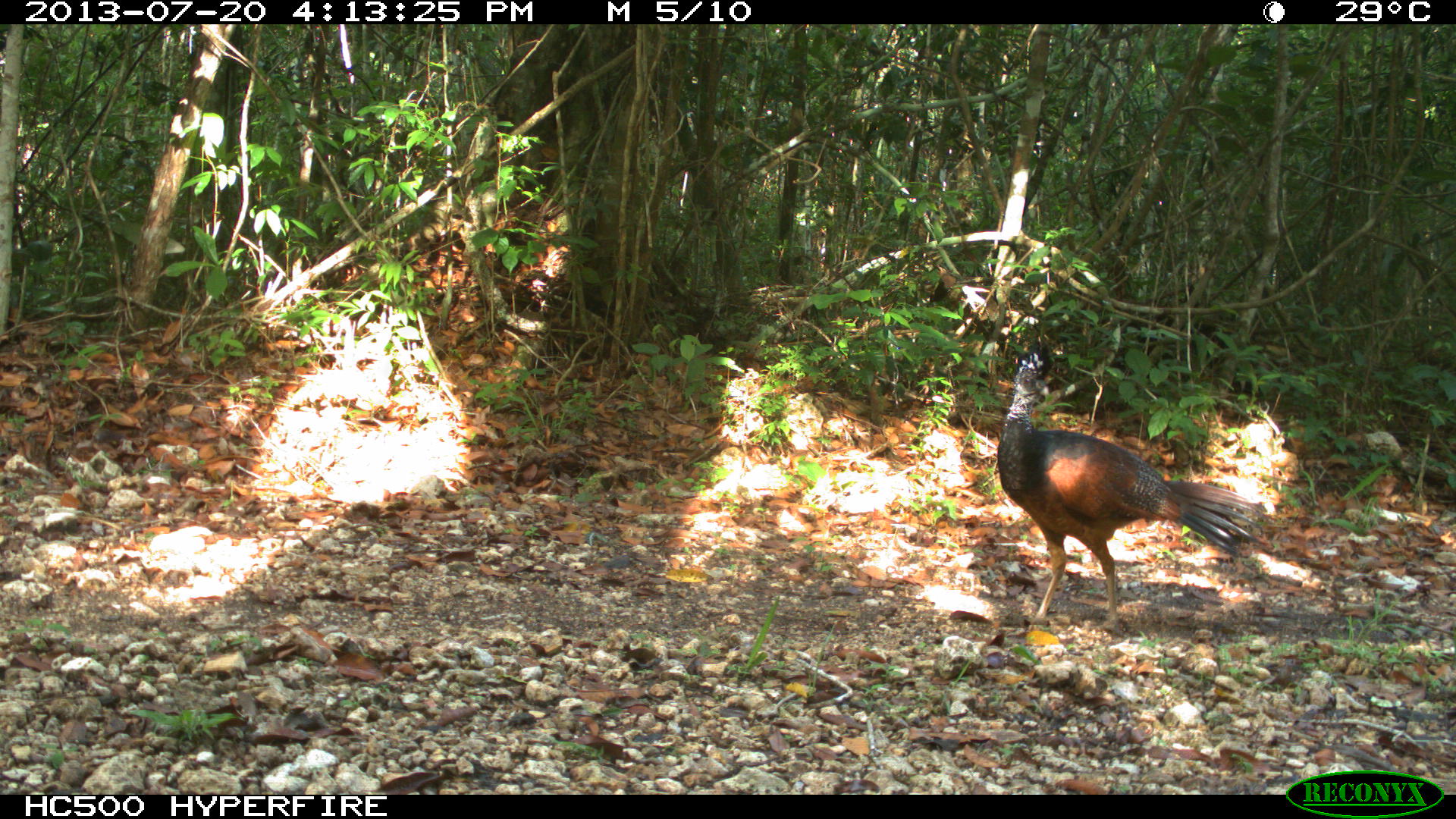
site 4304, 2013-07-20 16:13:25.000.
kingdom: Animalia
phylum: Chordata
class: Aves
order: Galliformes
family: Cracidae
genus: Crax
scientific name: Crax rubra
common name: great curassow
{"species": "Crax rubra (great curassow)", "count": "3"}